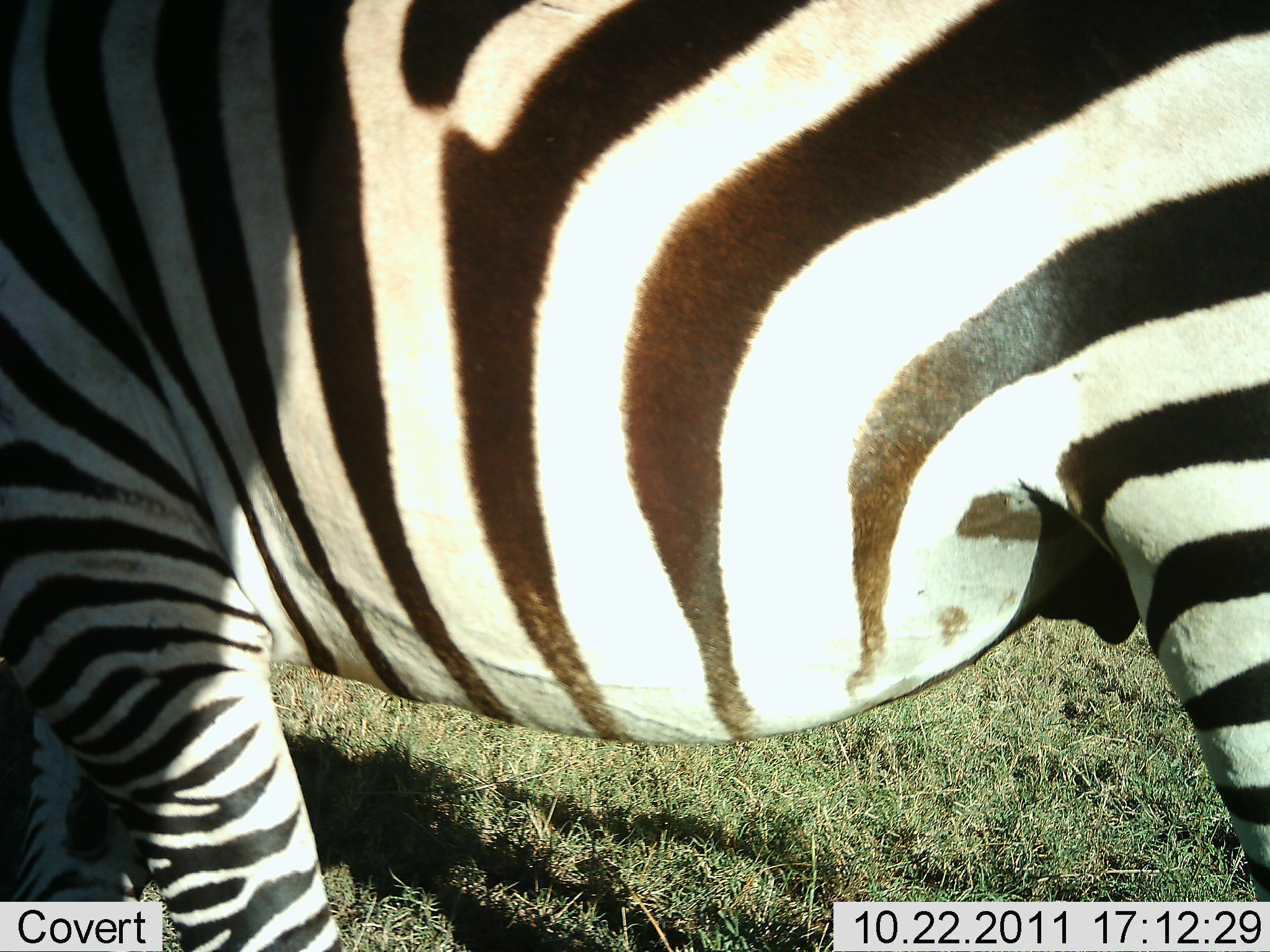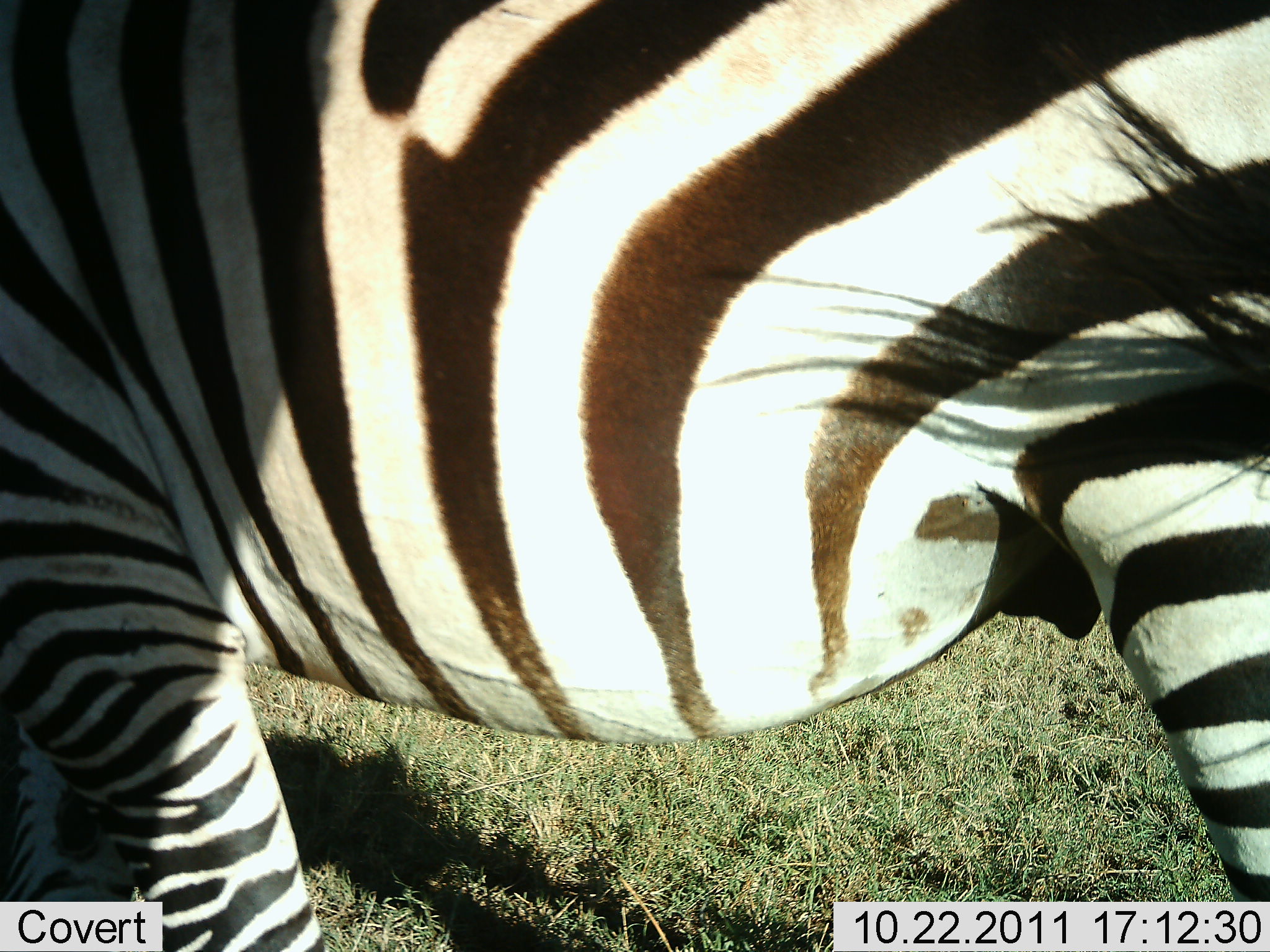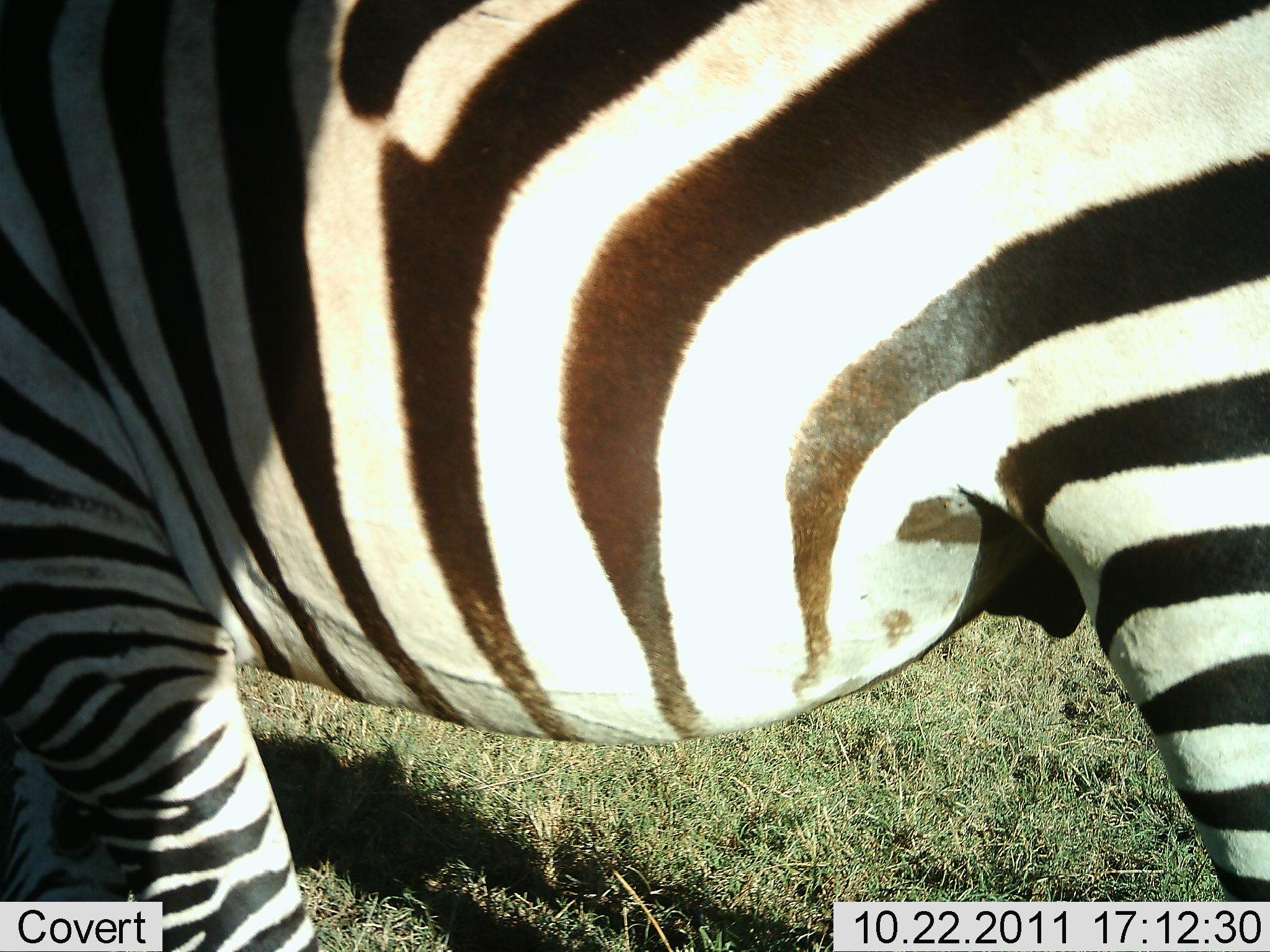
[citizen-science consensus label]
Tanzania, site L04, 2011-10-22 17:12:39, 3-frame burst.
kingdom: Animalia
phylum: Chordata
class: Mammalia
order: Perissodactyla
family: Equidae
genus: Equus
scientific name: Equus quagga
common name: plains zebra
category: zebra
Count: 1.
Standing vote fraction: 92%.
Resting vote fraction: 0%.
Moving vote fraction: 8%.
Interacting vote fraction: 0%.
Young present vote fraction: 0%.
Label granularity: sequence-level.